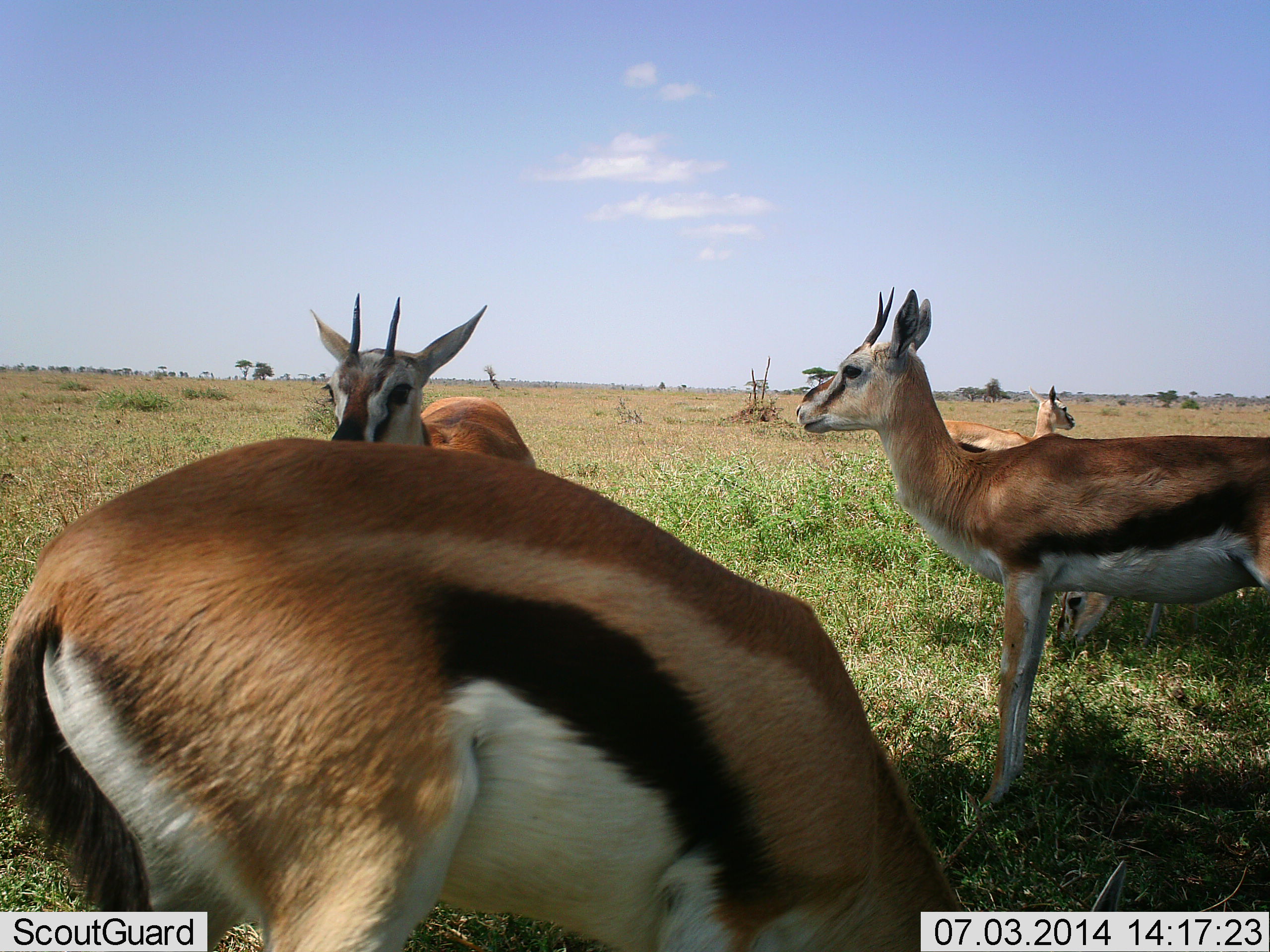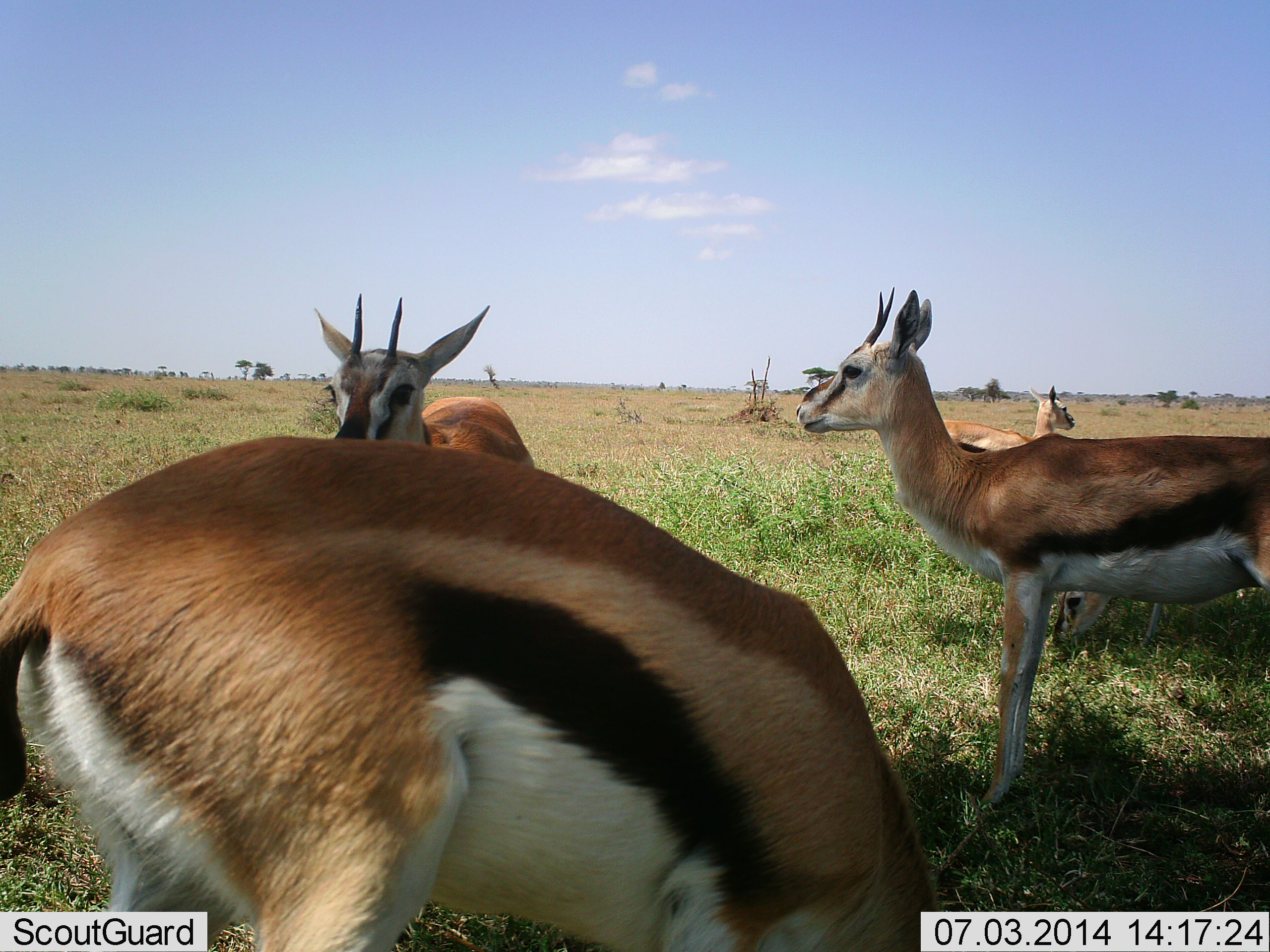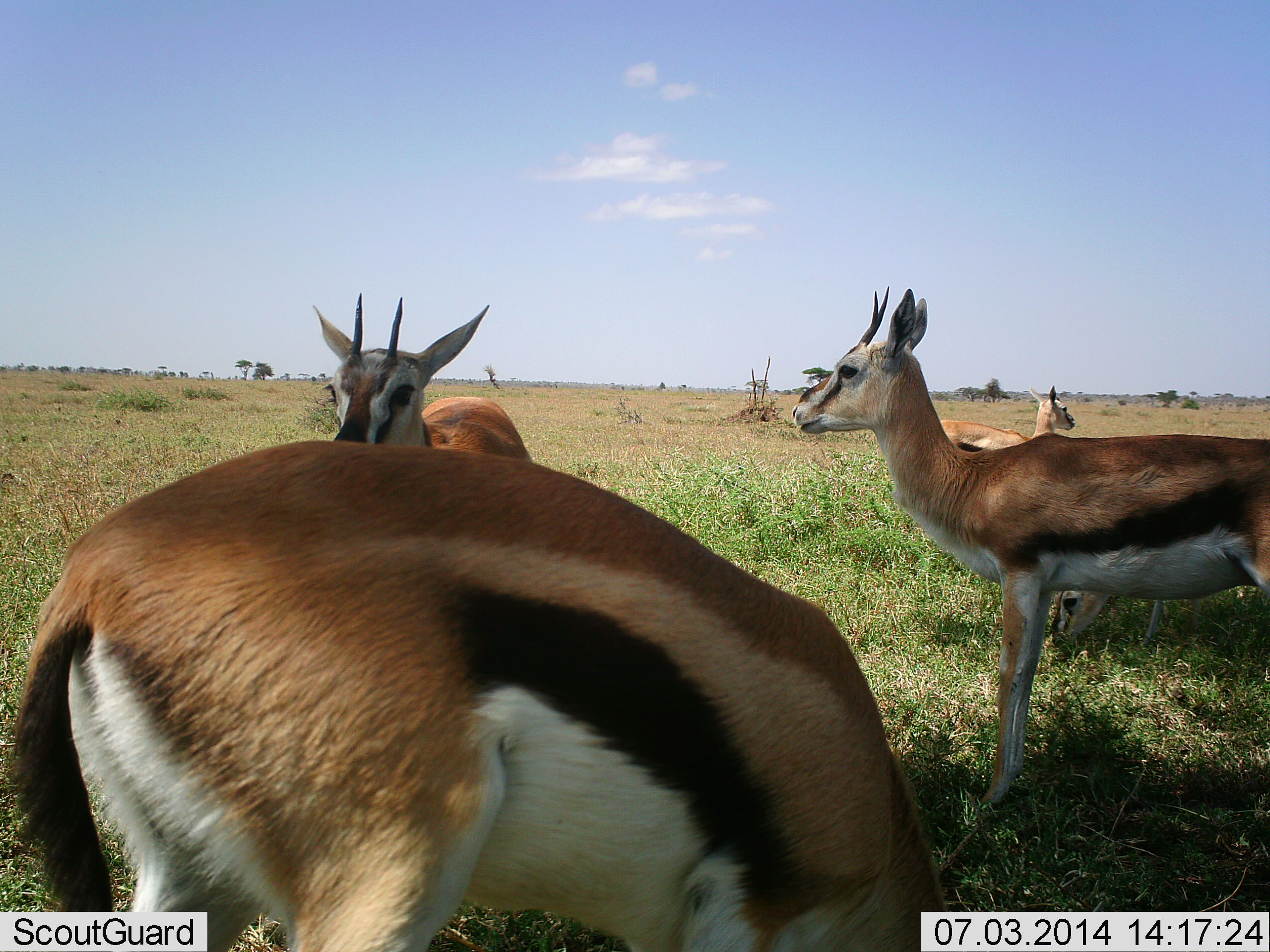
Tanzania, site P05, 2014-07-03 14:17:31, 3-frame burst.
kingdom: Animalia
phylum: Chordata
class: Mammalia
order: Artiodactyla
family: Bovidae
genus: Eudorcas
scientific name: Eudorcas thomsonii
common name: thomson's gazelle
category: gazellethomsons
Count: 5.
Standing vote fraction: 100%.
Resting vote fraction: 0%.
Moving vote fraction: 0%.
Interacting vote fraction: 0%.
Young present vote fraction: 0%.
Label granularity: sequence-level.